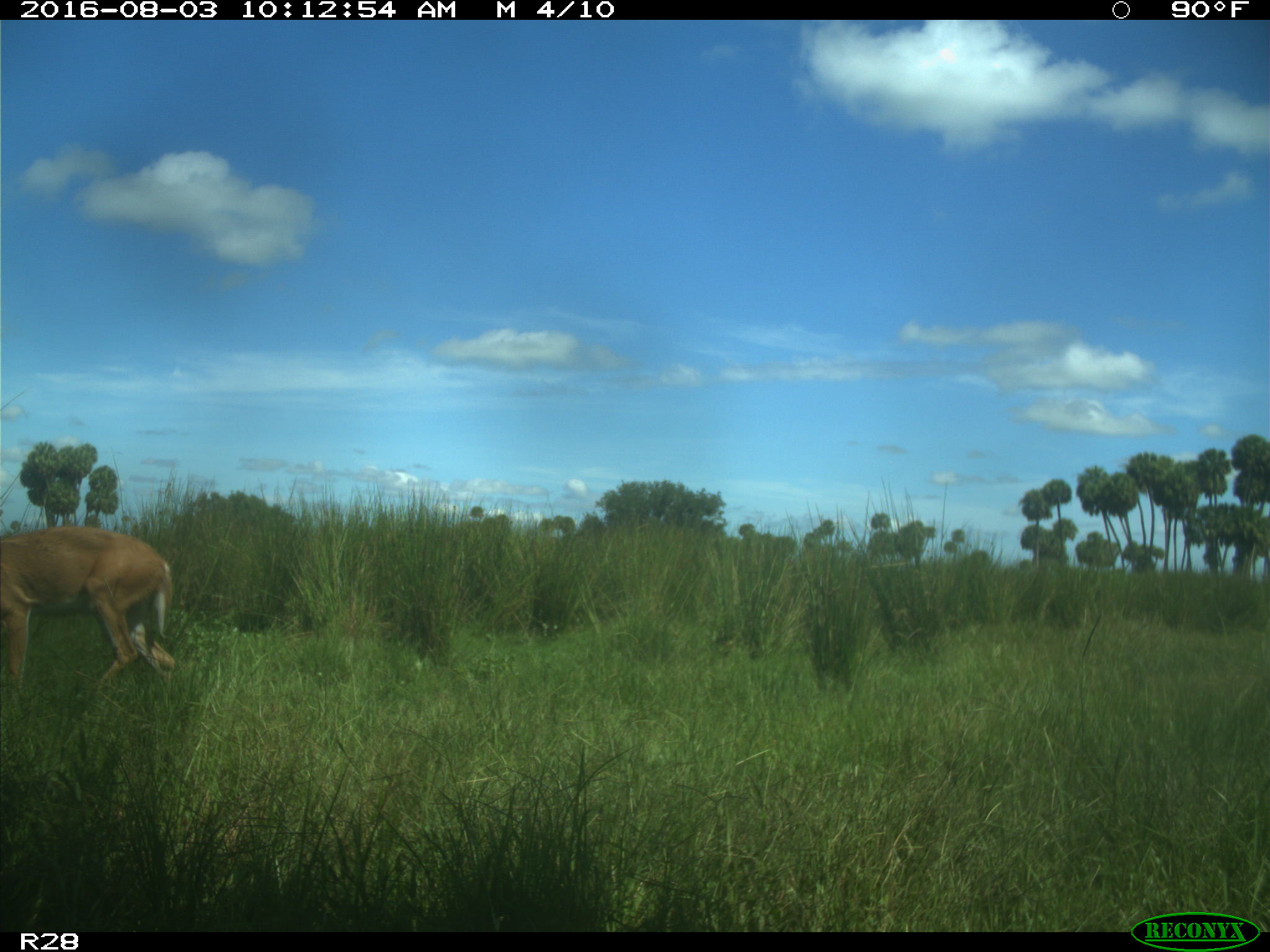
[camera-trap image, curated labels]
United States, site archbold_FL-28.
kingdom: Animalia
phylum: Chordata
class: Mammalia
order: Artiodactyla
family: Cervidae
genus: Odocoileus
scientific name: Odocoileus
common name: deer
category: unidentified deer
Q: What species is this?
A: Unidentified deer (deer) (Odocoileus).